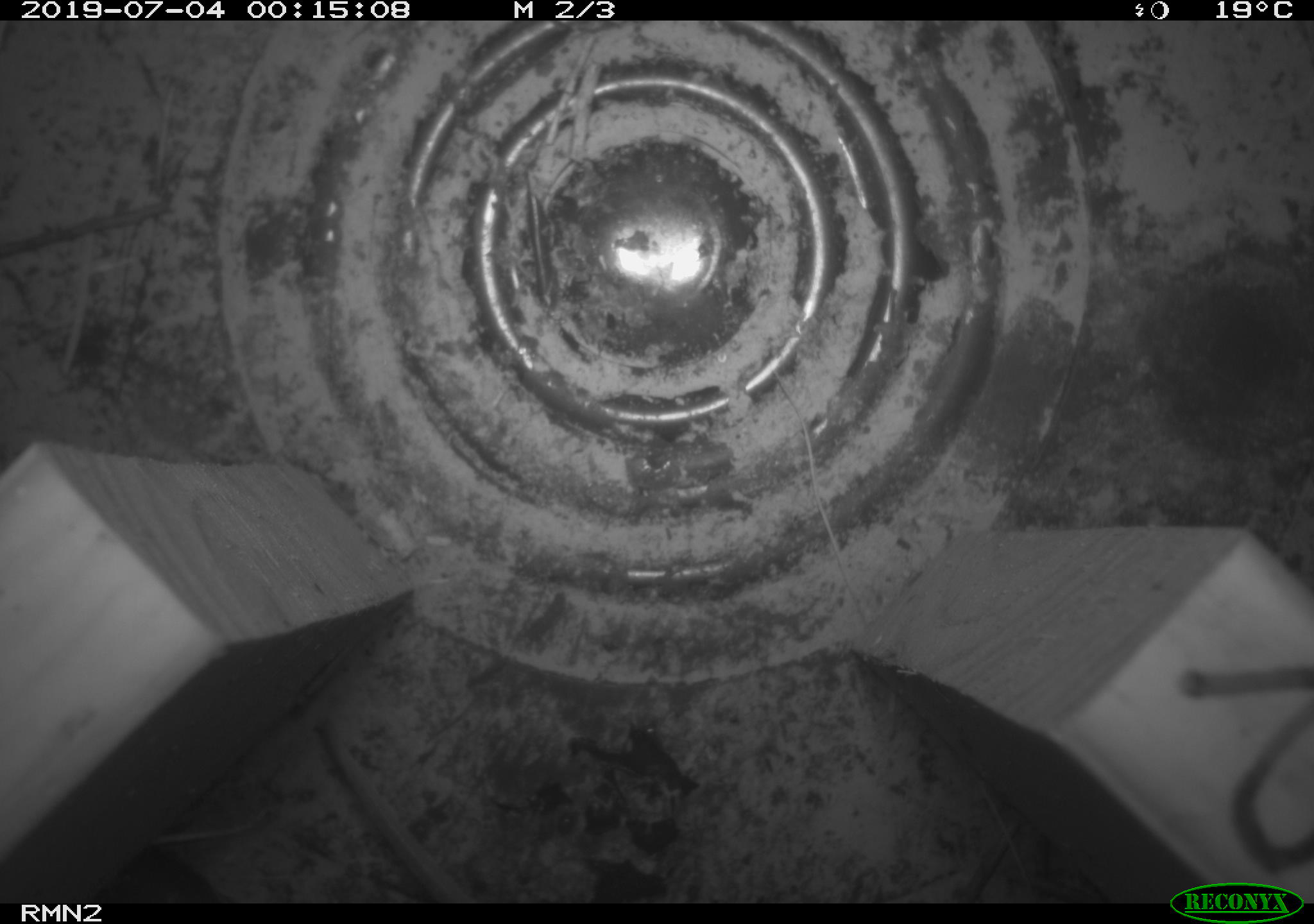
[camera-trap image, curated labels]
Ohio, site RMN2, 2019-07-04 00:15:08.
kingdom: Animalia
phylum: Chordata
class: Mammalia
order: Rodentia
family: Cricetidae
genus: Peromyscus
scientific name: Peromyscus leucopus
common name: white-footed mouse